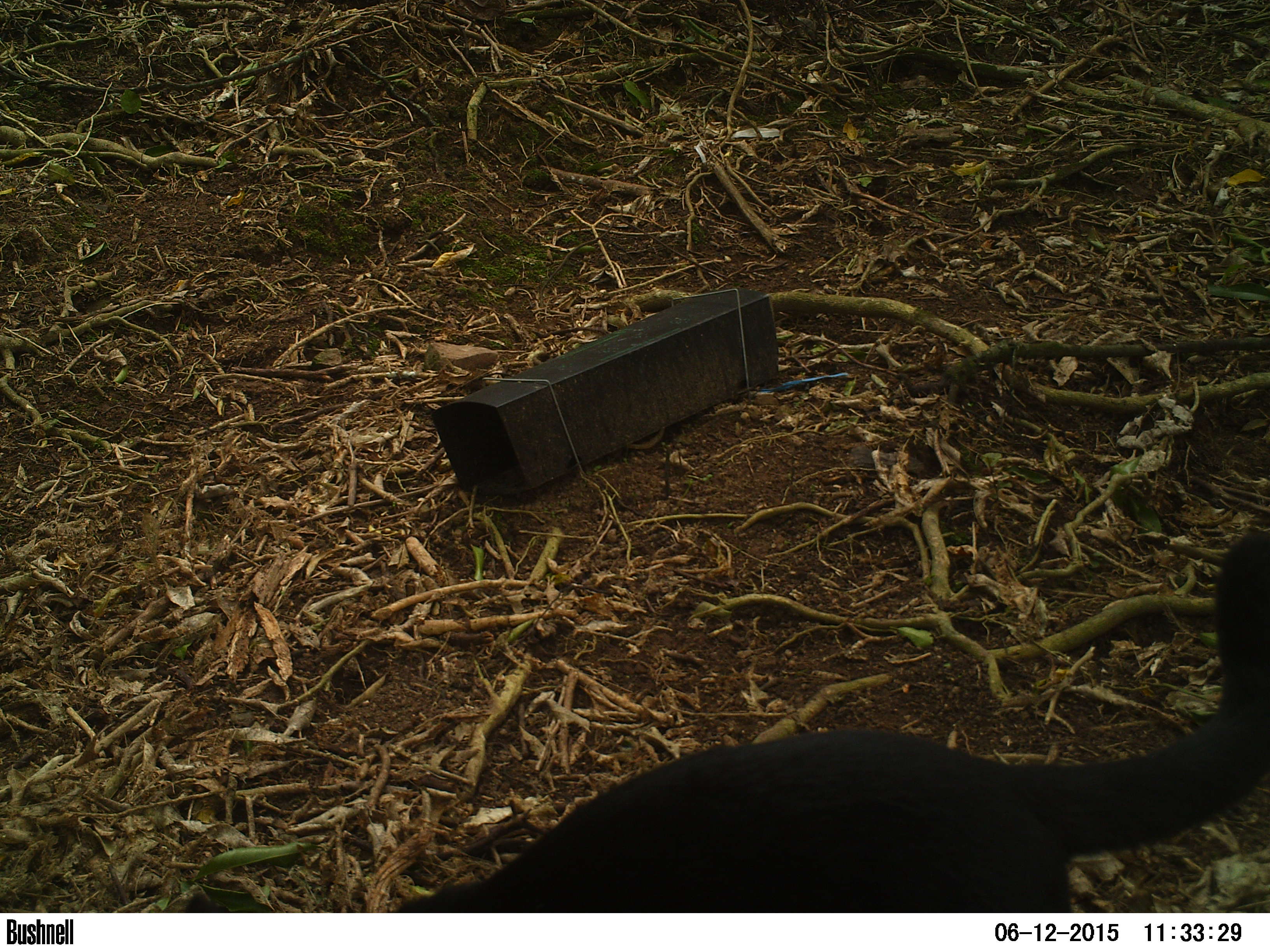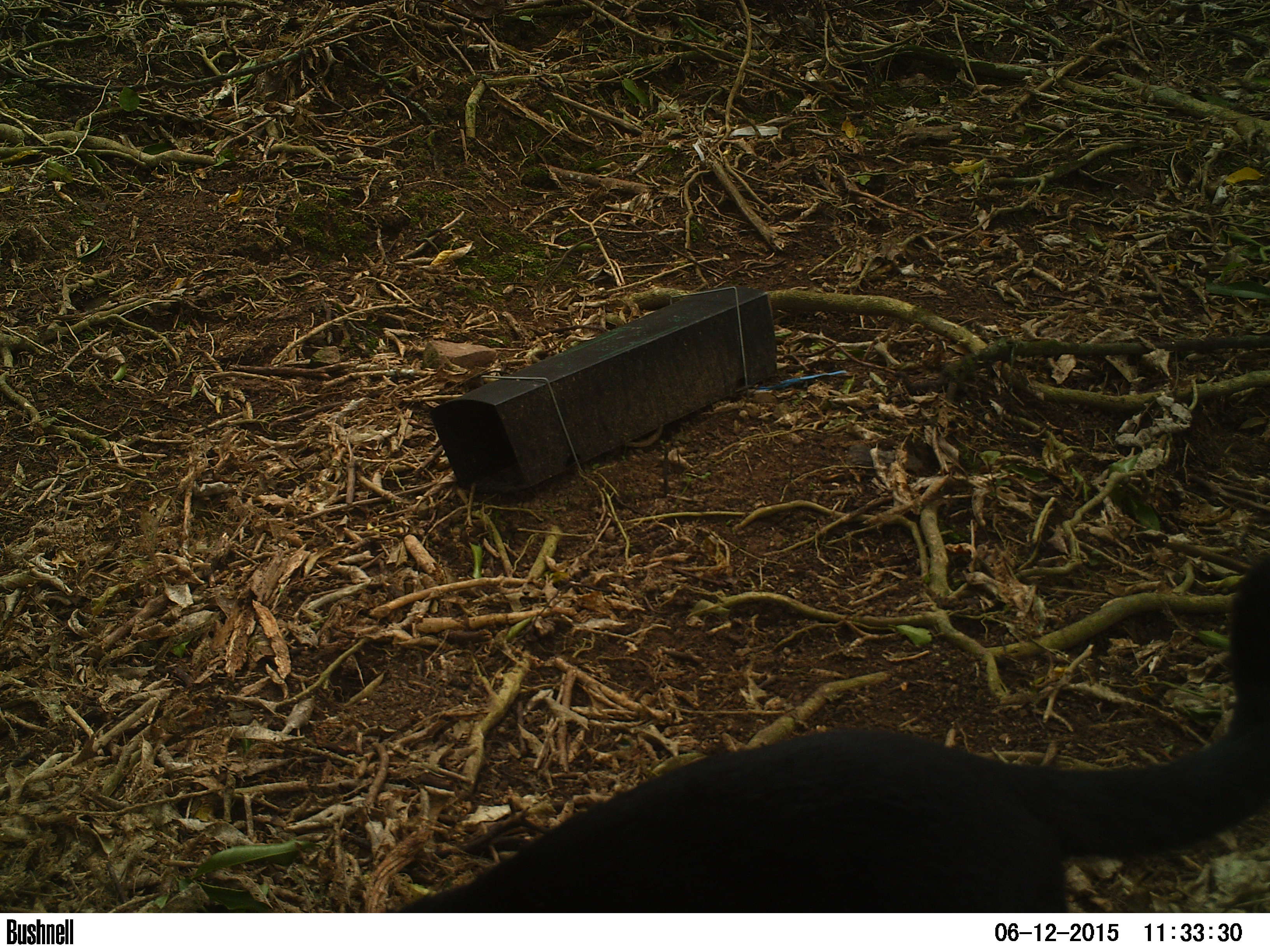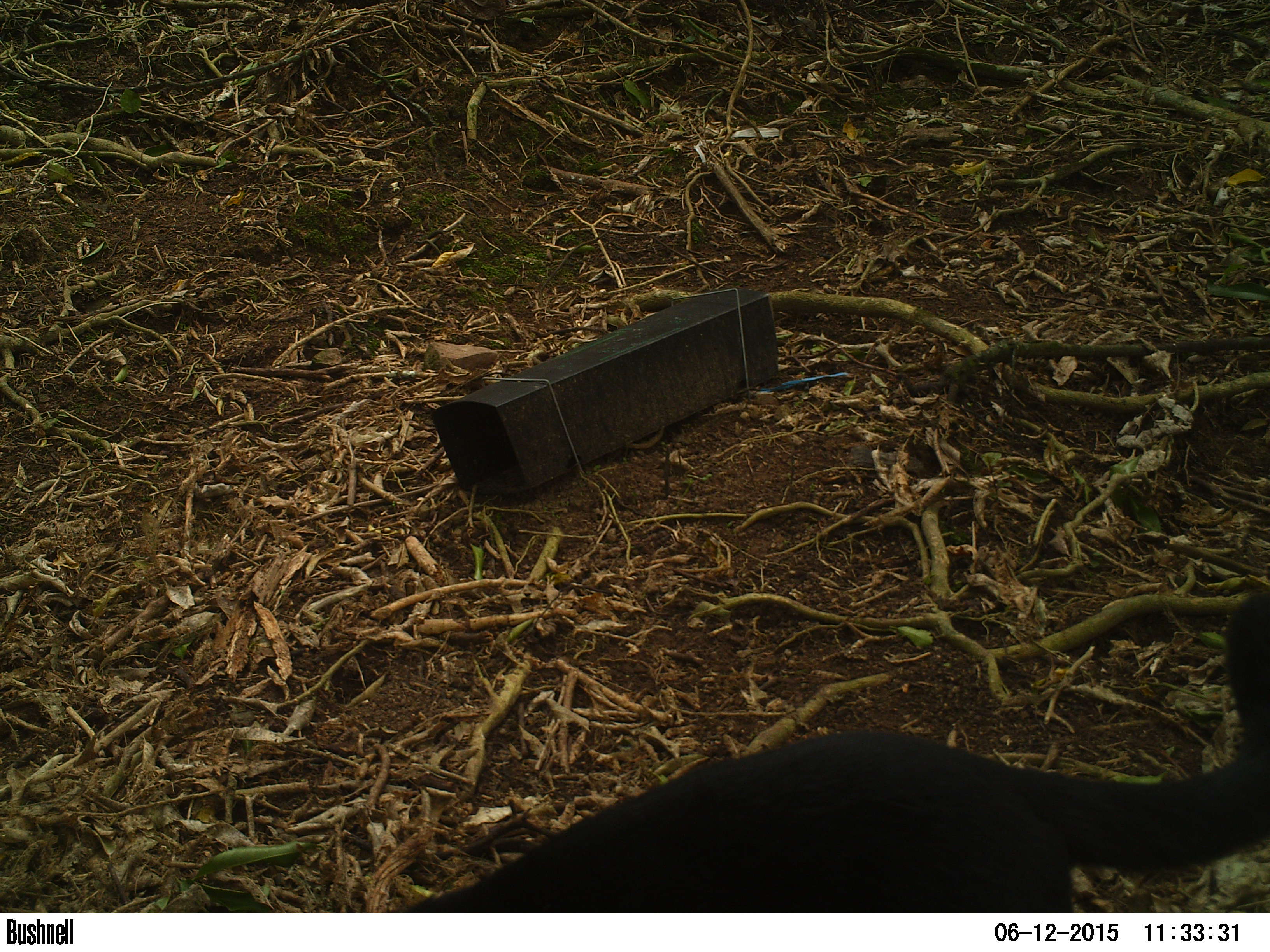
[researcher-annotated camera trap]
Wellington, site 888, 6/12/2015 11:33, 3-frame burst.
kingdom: Animalia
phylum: Chordata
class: Mammalia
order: Carnivora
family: Felidae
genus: Felis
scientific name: Felis catus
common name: cat